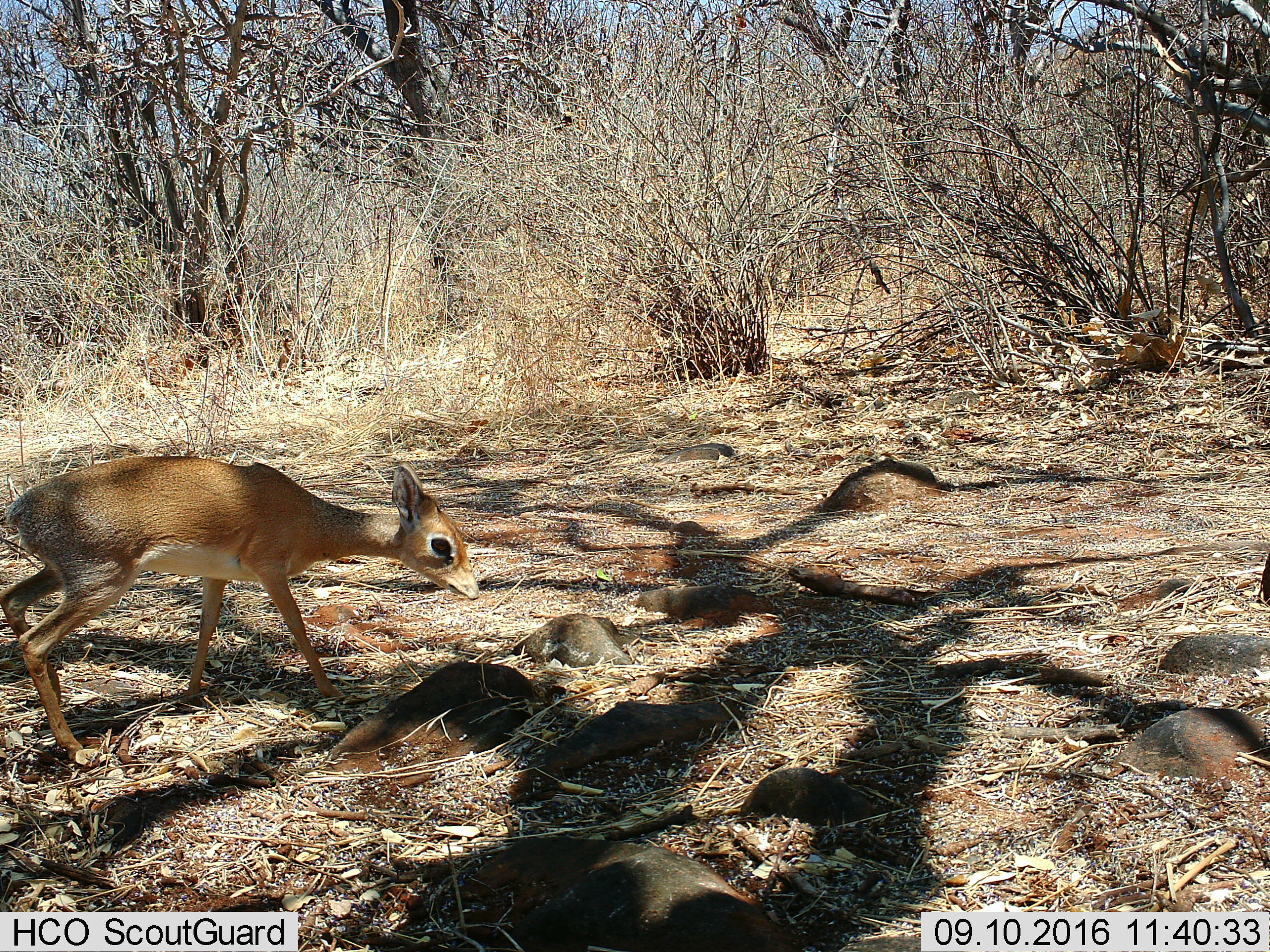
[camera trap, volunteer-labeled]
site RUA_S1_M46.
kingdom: Animalia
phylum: Chordata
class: Mammalia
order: Artiodactyla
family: Bovidae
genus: Madoqua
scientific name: Madoqua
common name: dik-dik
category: dikdik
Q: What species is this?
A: Dikdik (dik-dik) (Madoqua).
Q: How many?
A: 1.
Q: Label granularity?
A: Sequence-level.